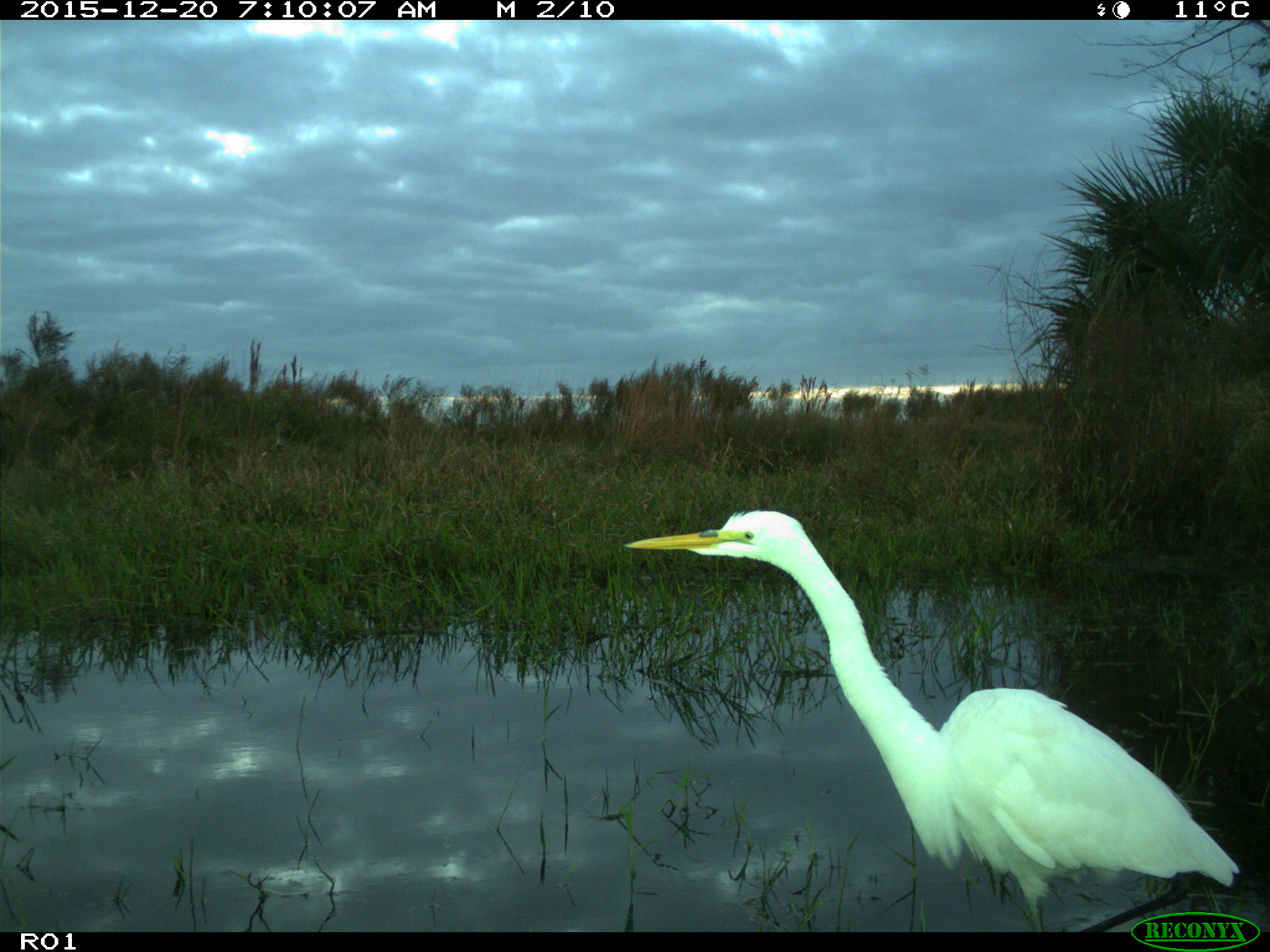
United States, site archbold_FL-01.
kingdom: Animalia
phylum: Chordata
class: Aves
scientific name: Aves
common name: birds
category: unidentified bird